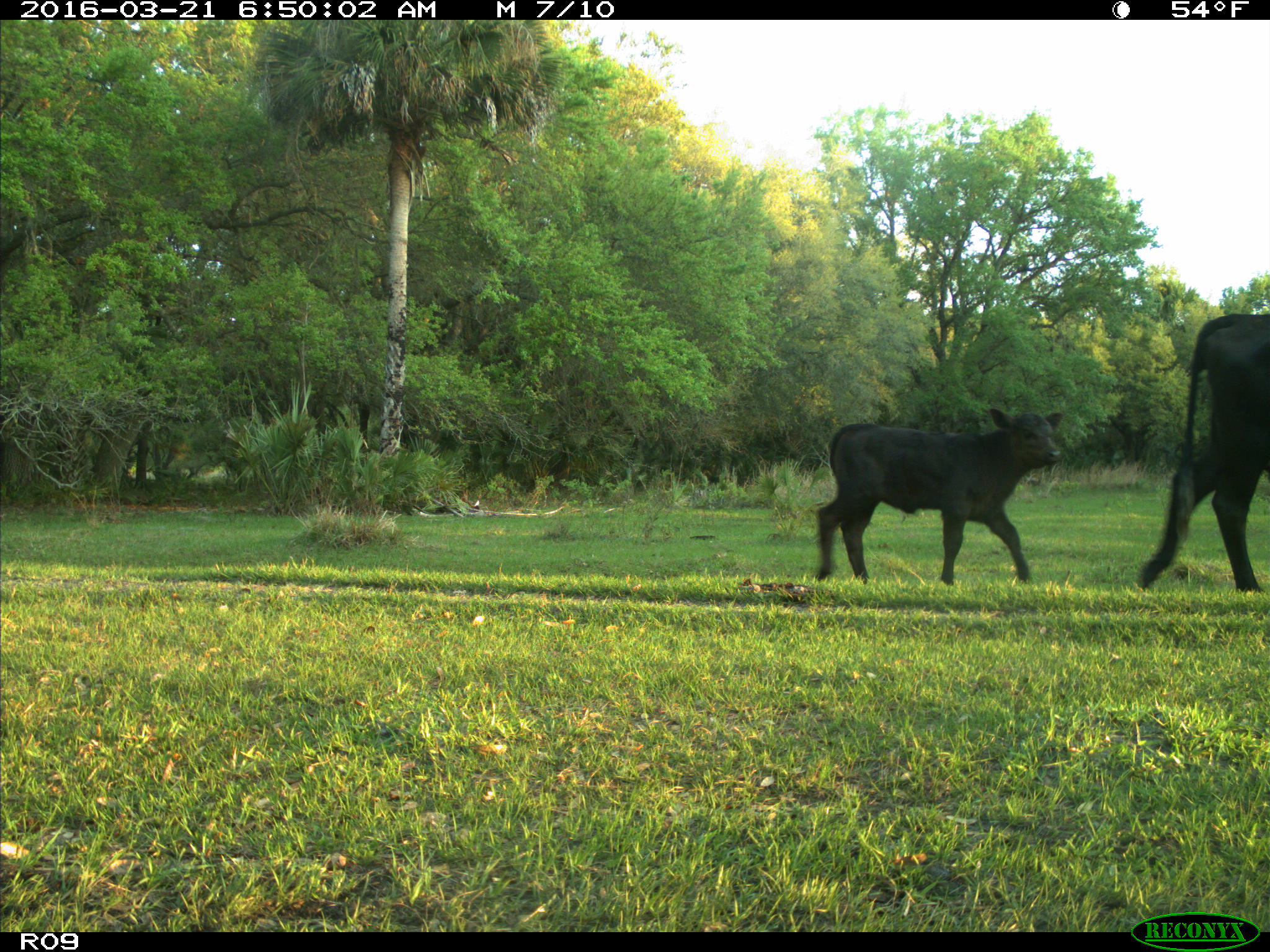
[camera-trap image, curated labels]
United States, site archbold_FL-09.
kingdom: Animalia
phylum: Chordata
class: Mammalia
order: Artiodactyla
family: Bovidae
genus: Bos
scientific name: Bos taurus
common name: domestic cow